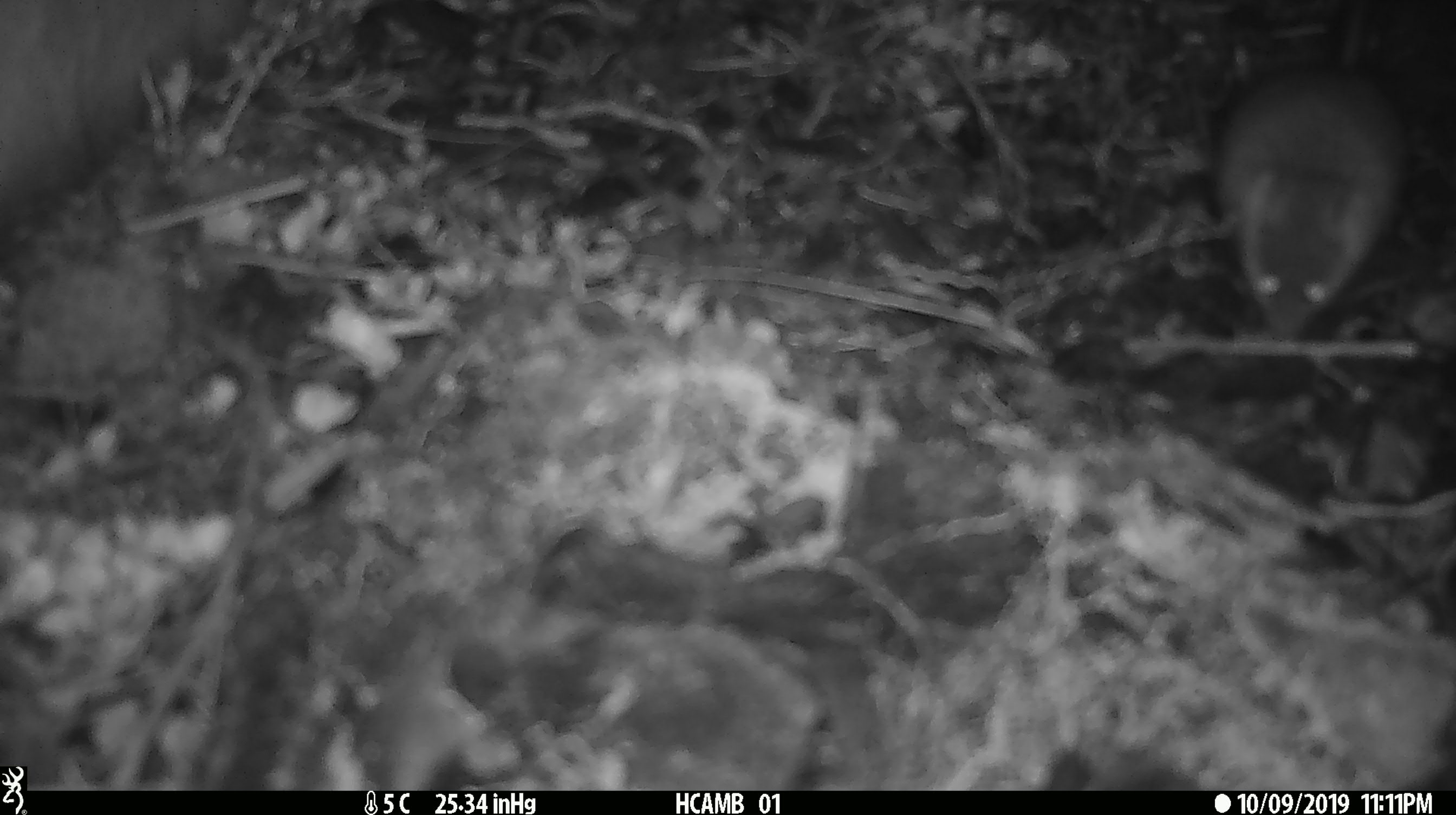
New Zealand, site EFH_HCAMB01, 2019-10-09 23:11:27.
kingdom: Animalia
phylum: Chordata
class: Mammalia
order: Rodentia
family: Muridae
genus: Mus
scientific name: Mus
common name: mouse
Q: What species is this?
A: Mouse (Mus).